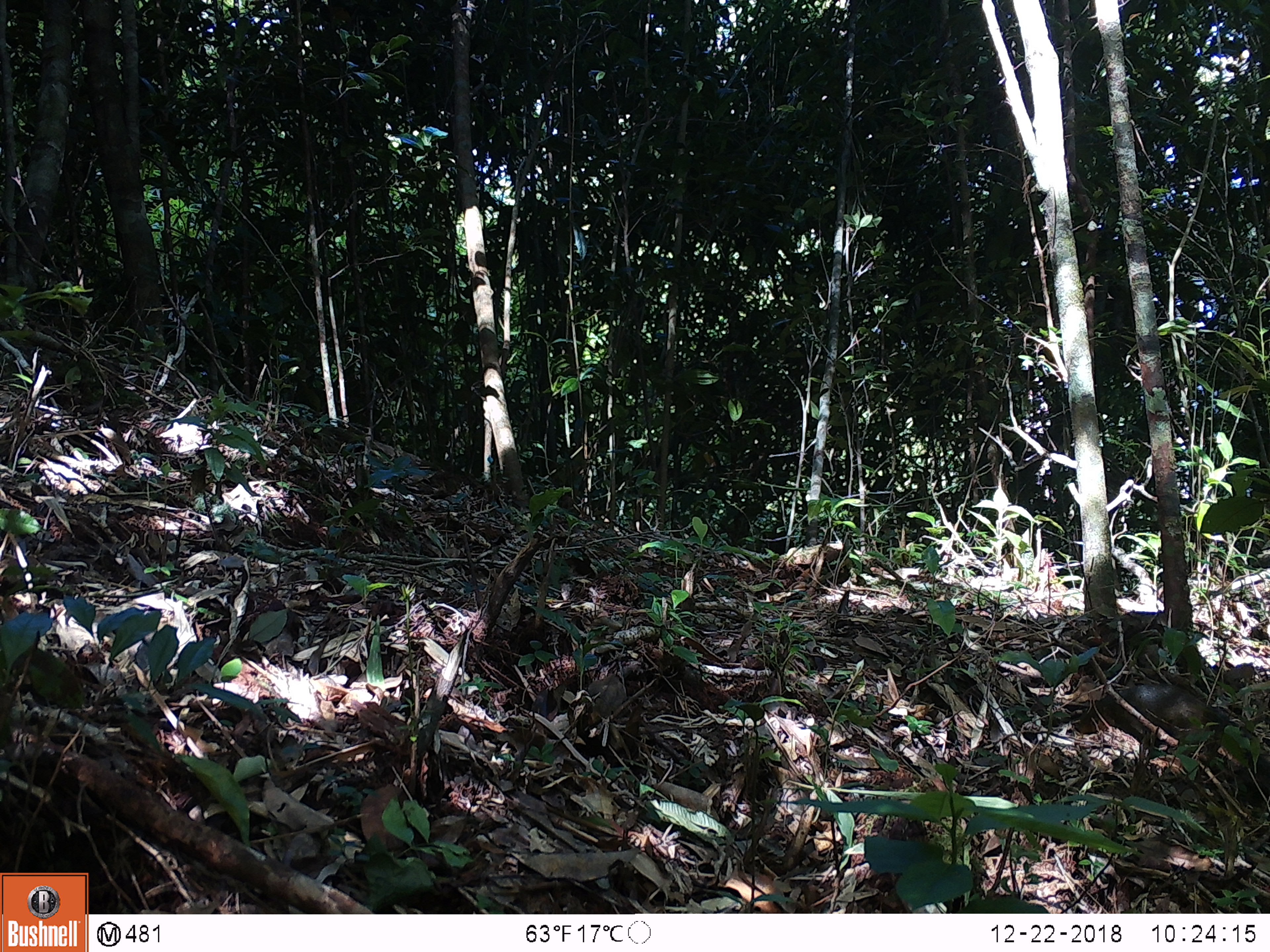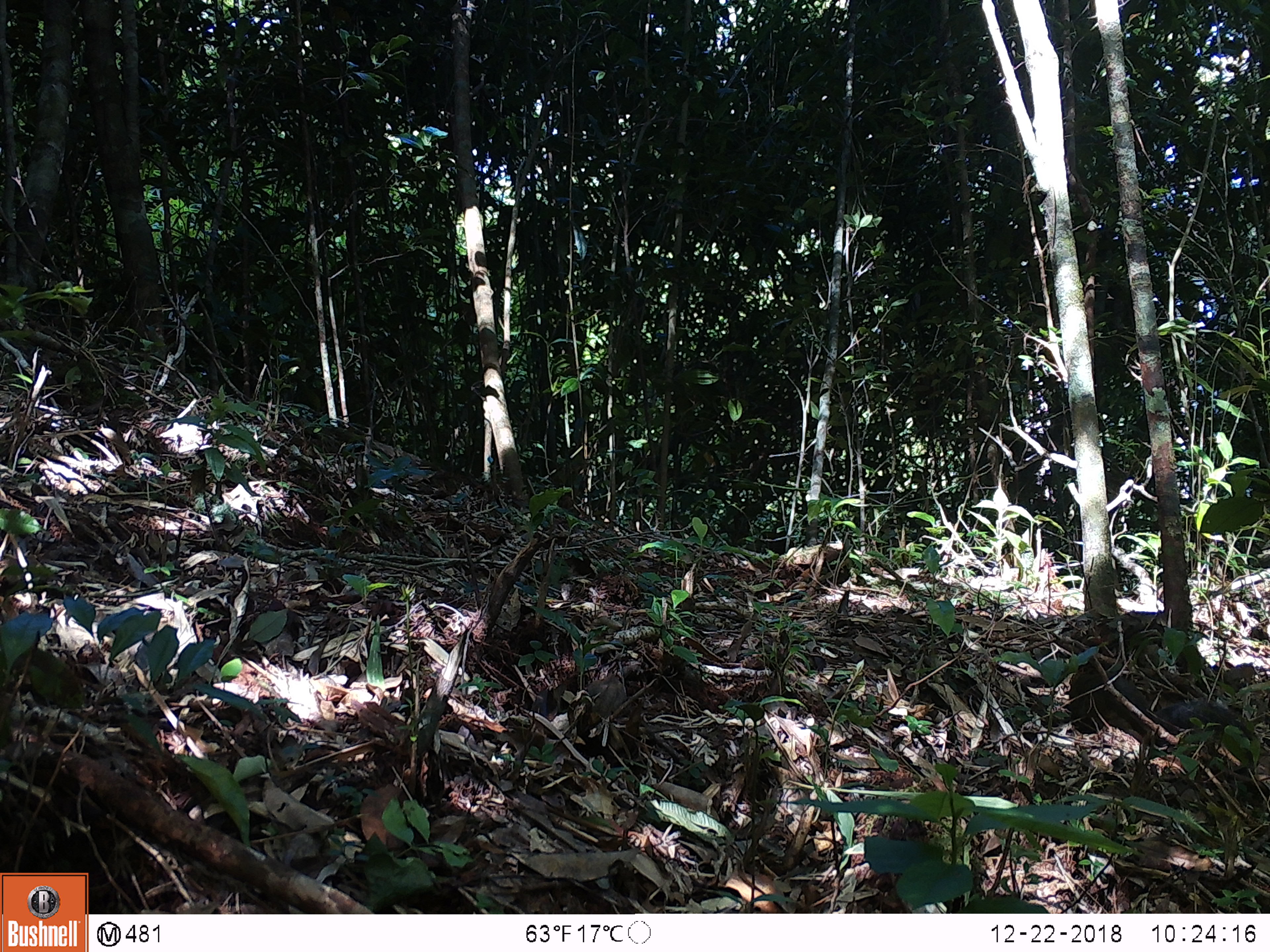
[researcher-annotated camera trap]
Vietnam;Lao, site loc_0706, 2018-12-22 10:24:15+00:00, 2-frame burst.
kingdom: Animalia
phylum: Chordata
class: Mammalia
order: Rodentia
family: Sciuridae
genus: Dremomys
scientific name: Dremomys rufigenis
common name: red-cheeked squirrel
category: red cheeked squirrel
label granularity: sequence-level